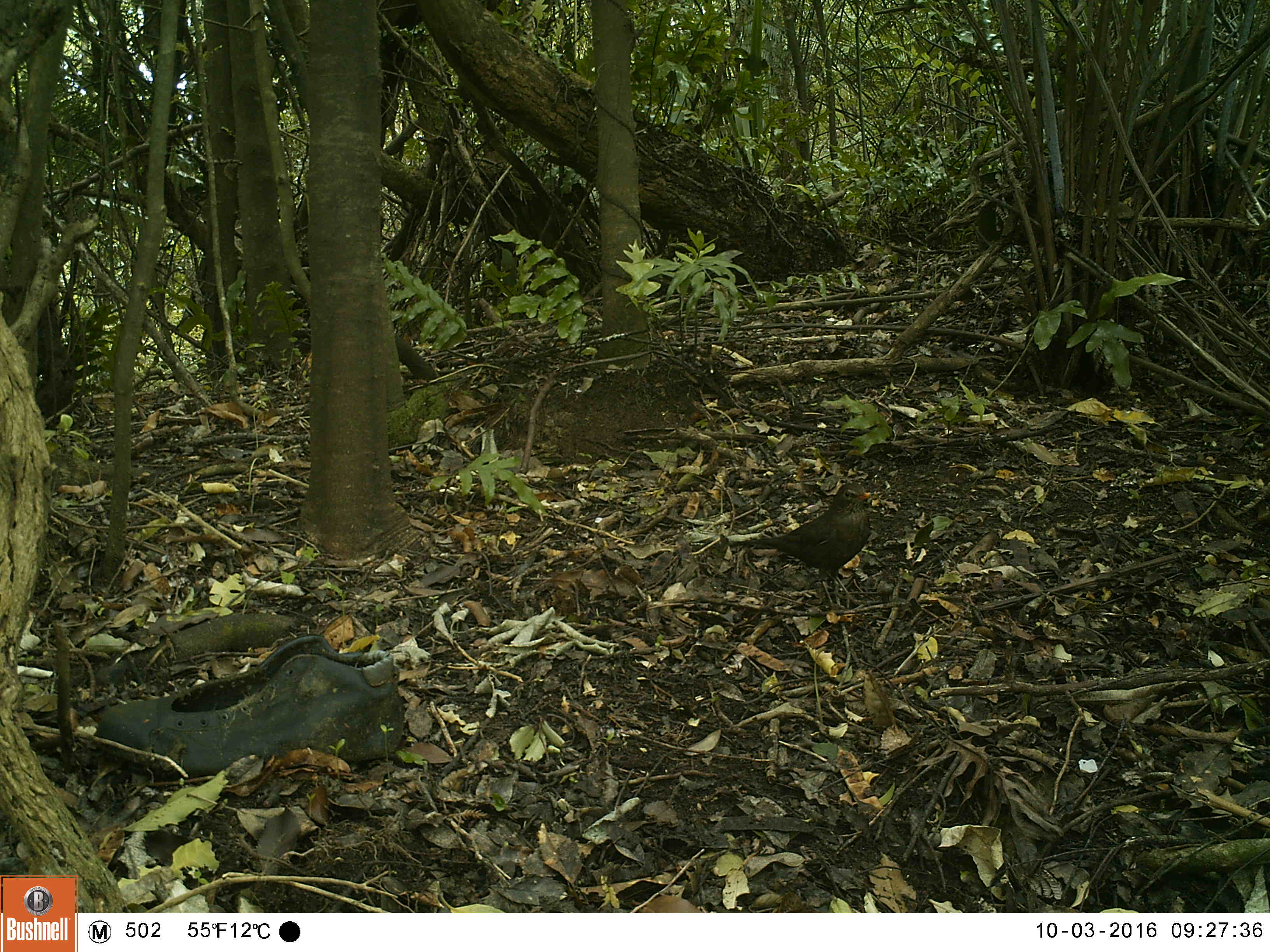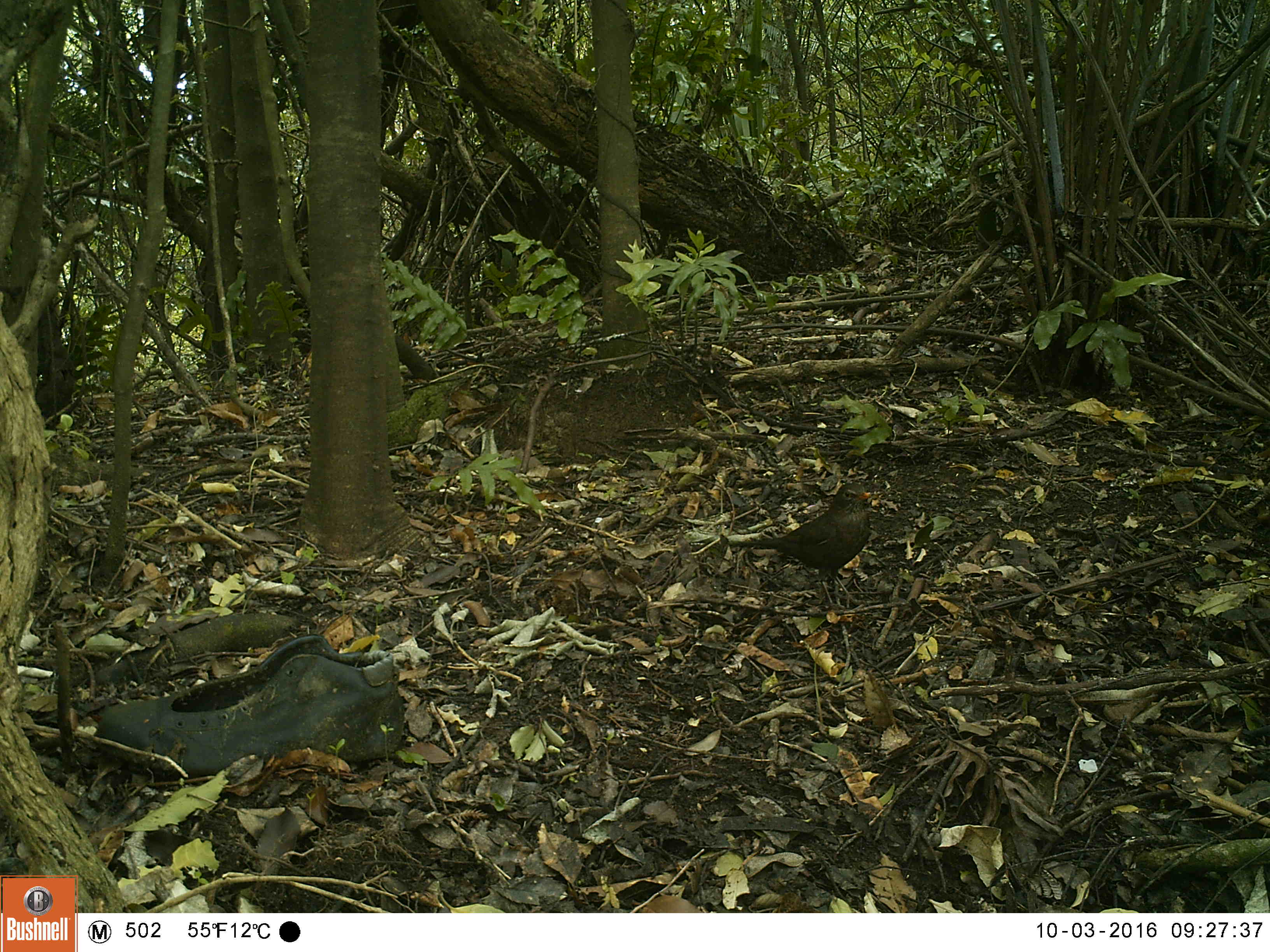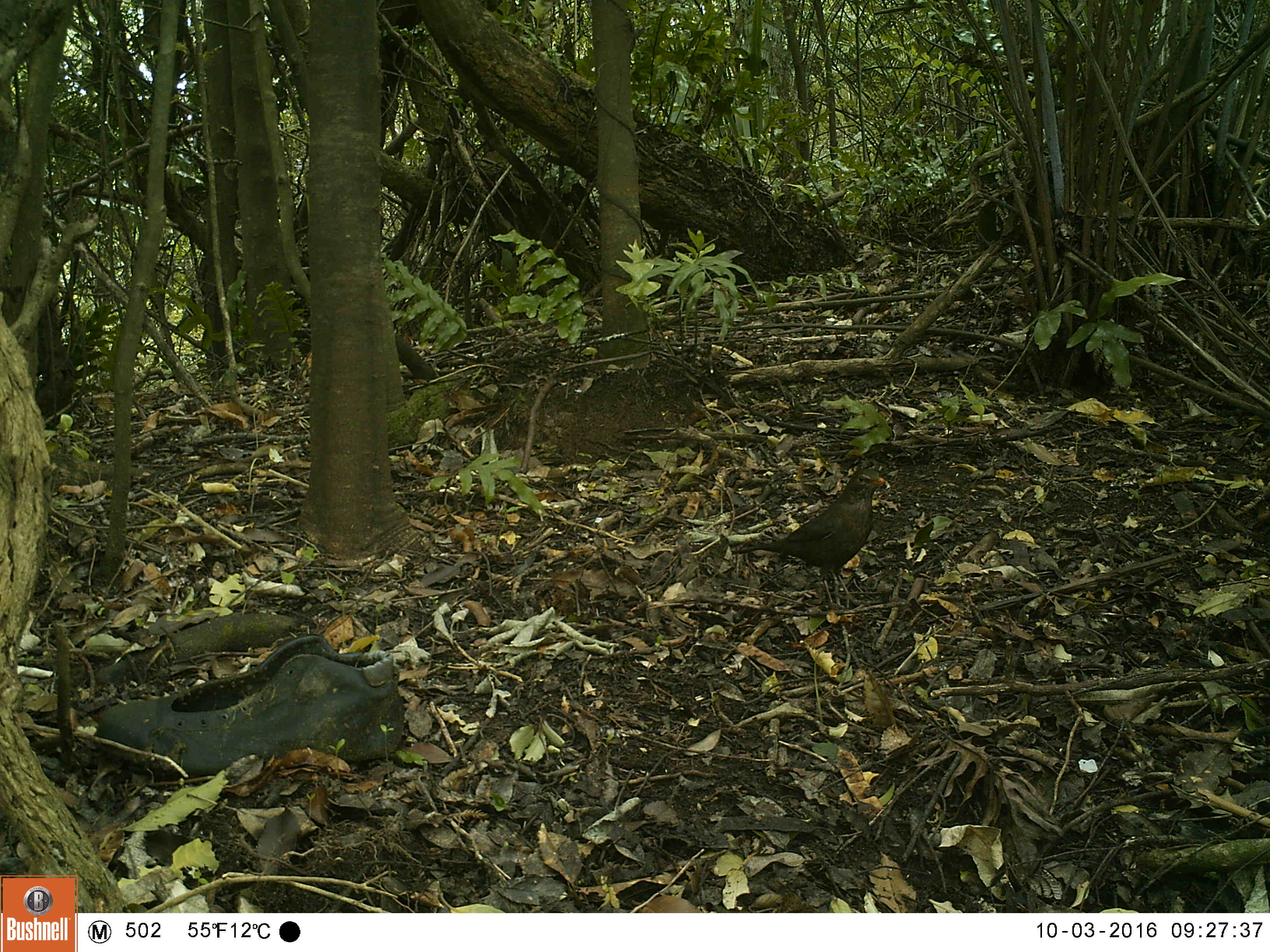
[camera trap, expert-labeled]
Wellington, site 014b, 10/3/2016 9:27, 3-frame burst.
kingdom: Animalia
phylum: Chordata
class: Aves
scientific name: Aves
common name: bird